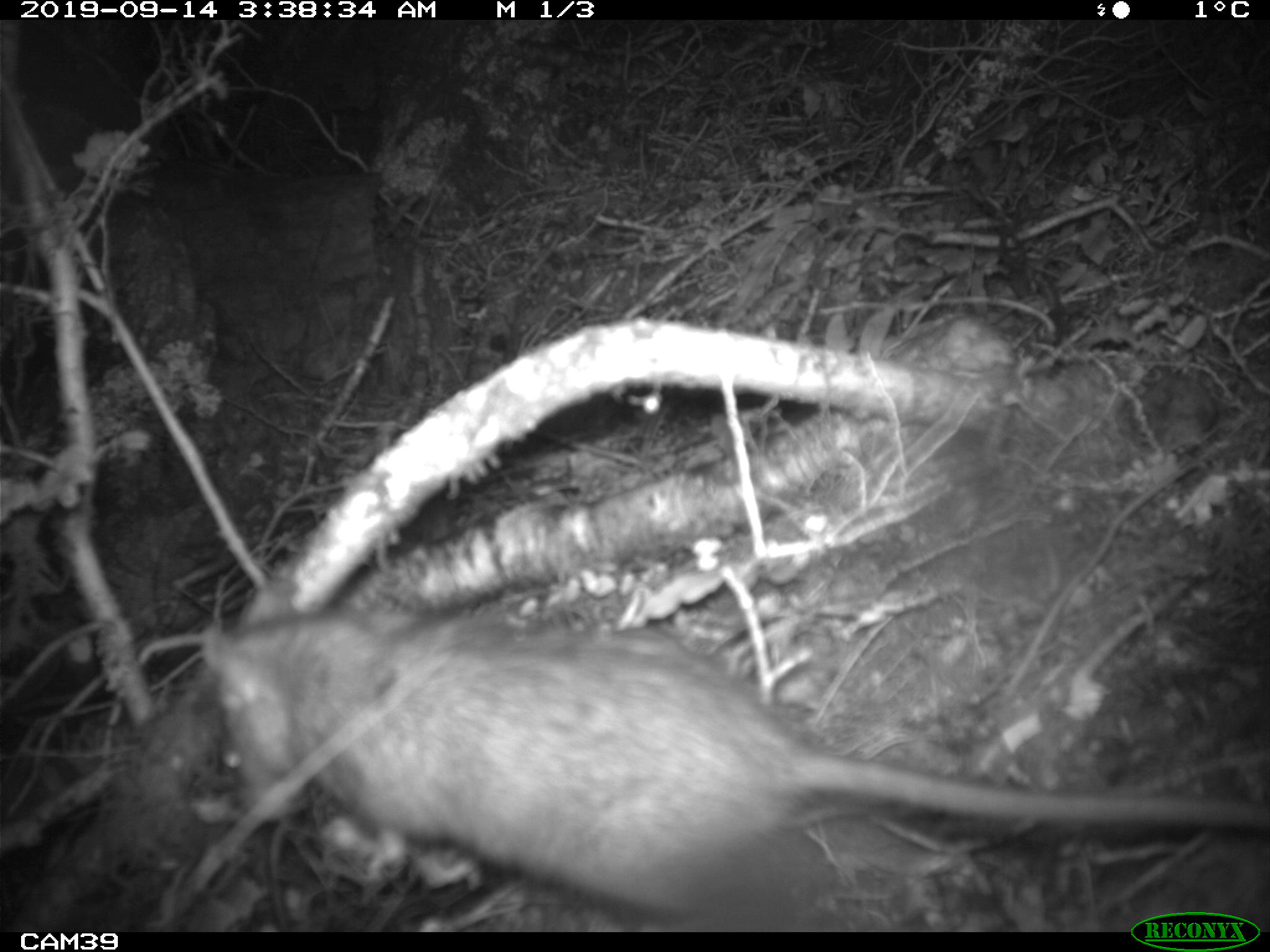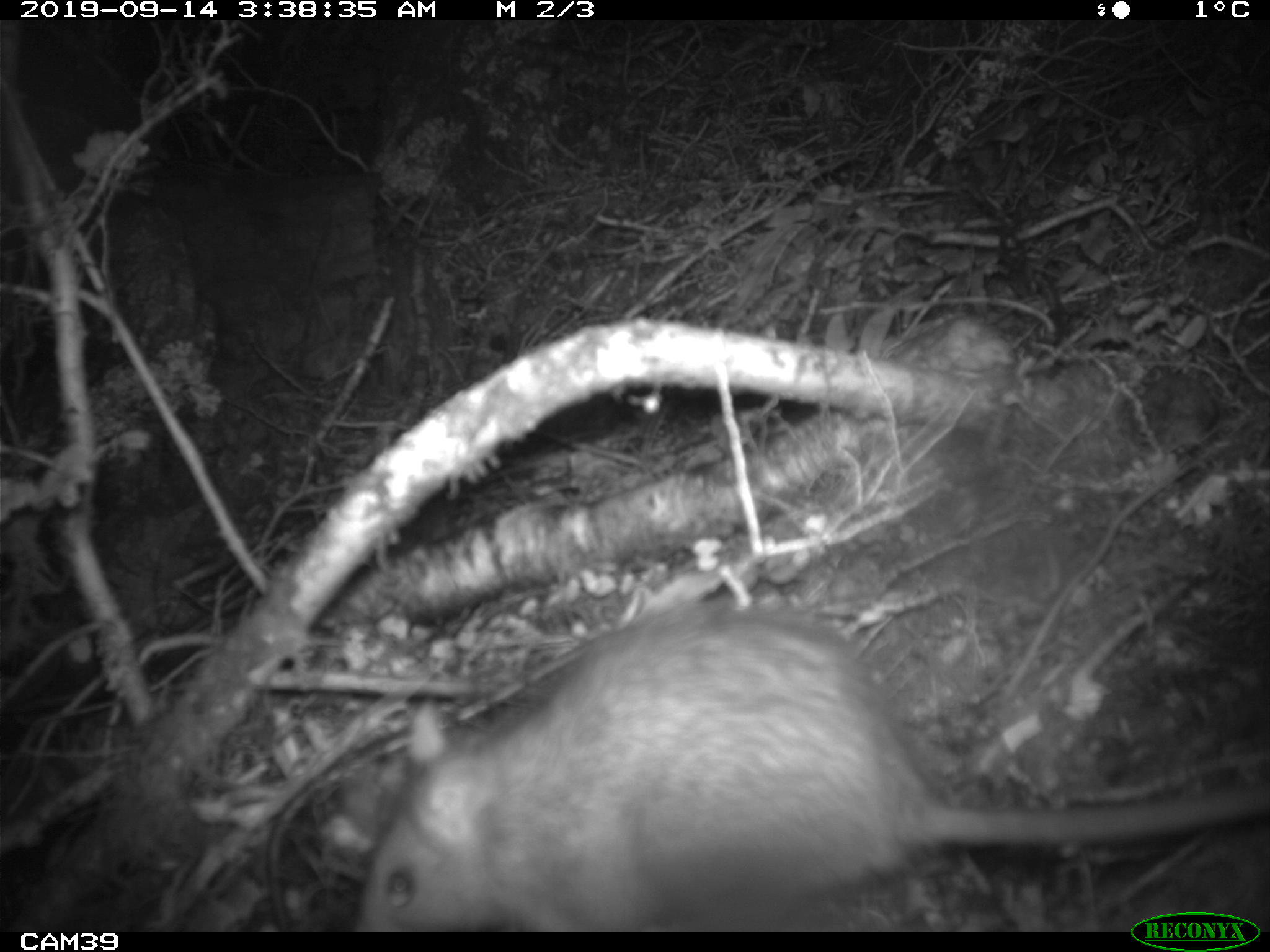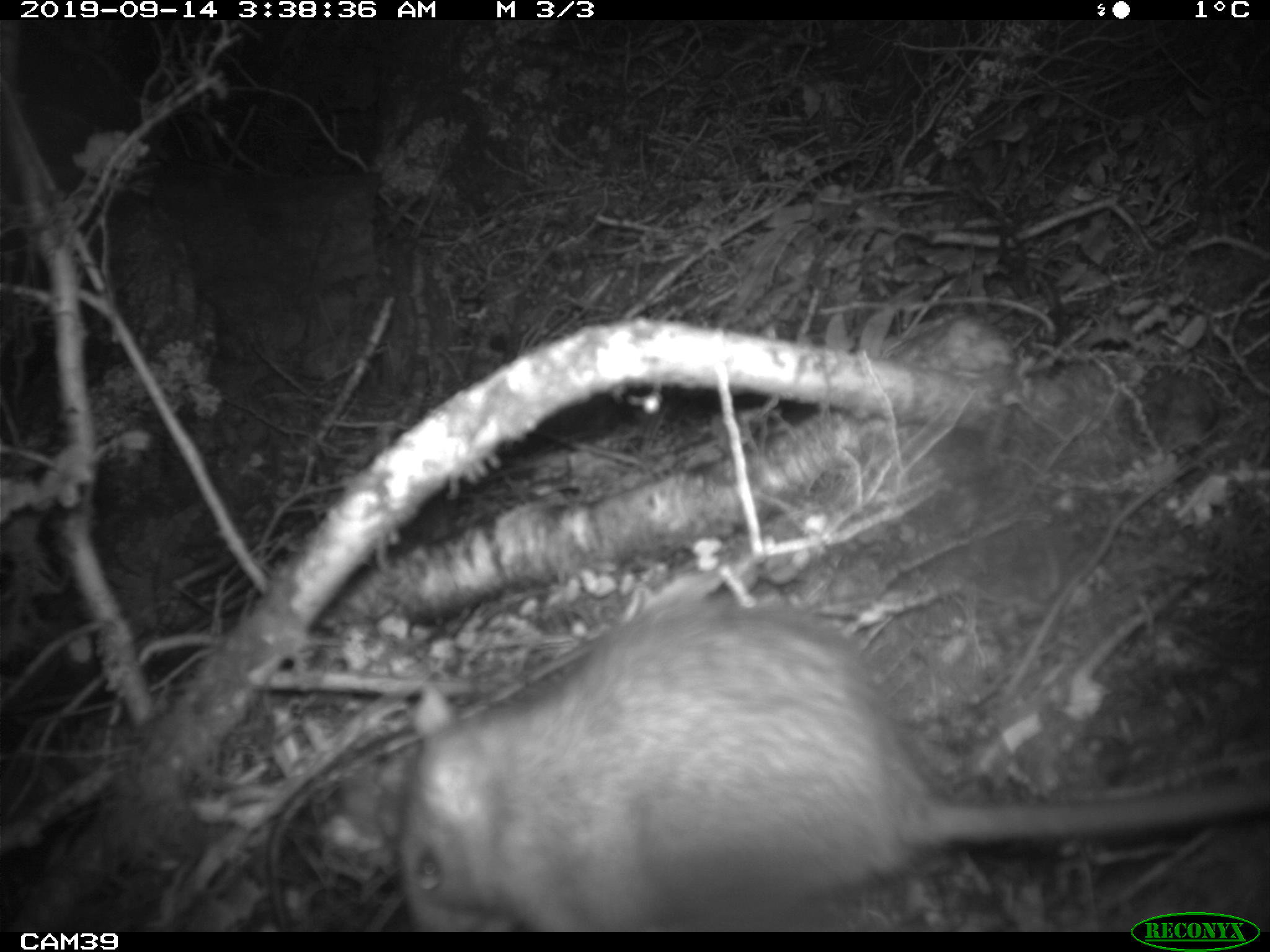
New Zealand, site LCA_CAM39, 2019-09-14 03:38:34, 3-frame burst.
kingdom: Animalia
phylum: Chordata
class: Mammalia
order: Rodentia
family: Muridae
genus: Rattus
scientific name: Rattus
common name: rat